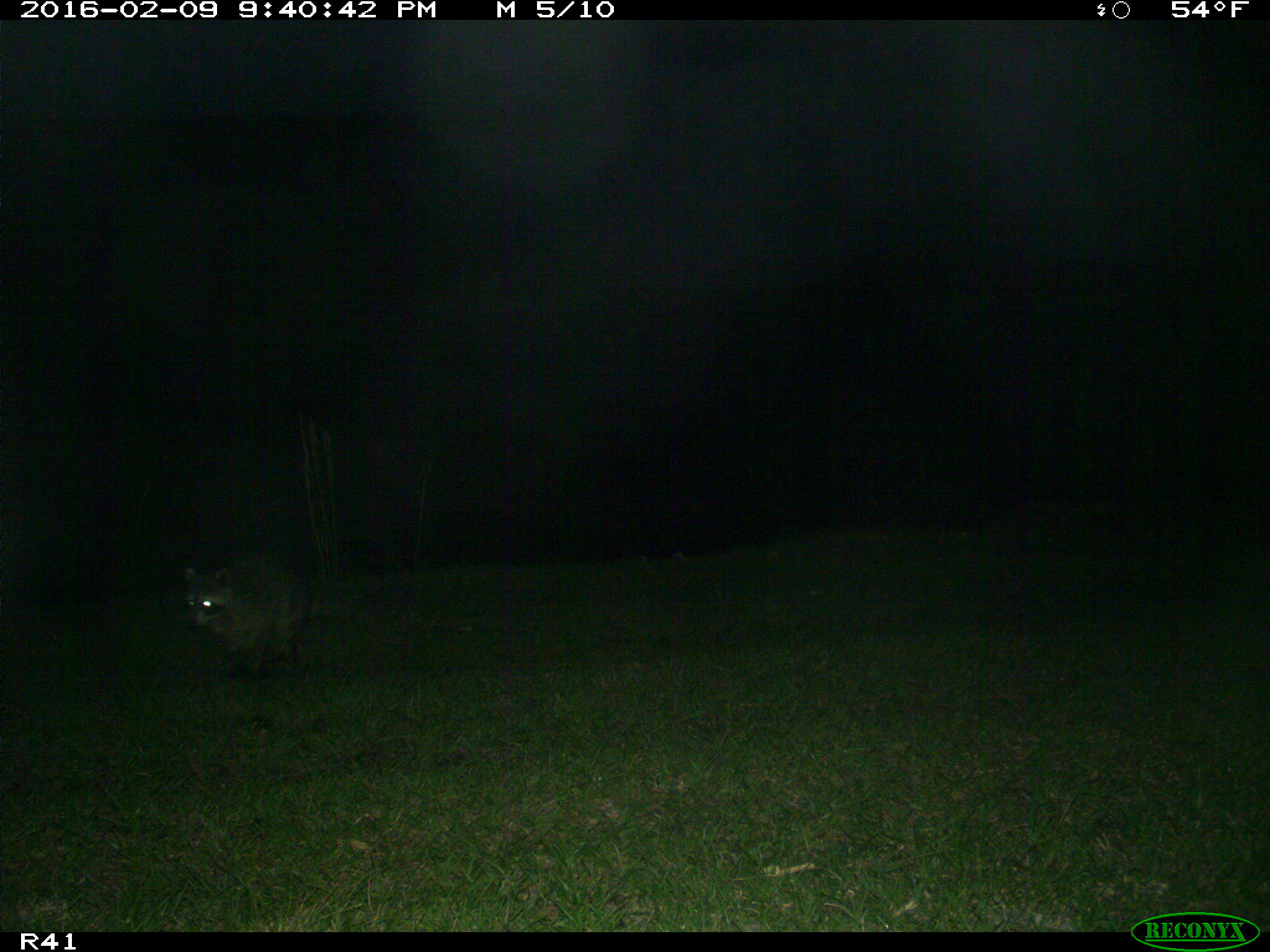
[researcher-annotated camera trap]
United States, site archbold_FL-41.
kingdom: Animalia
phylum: Chordata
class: Mammalia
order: Carnivora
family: Procyonidae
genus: Procyon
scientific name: Procyon lotor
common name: common raccoon